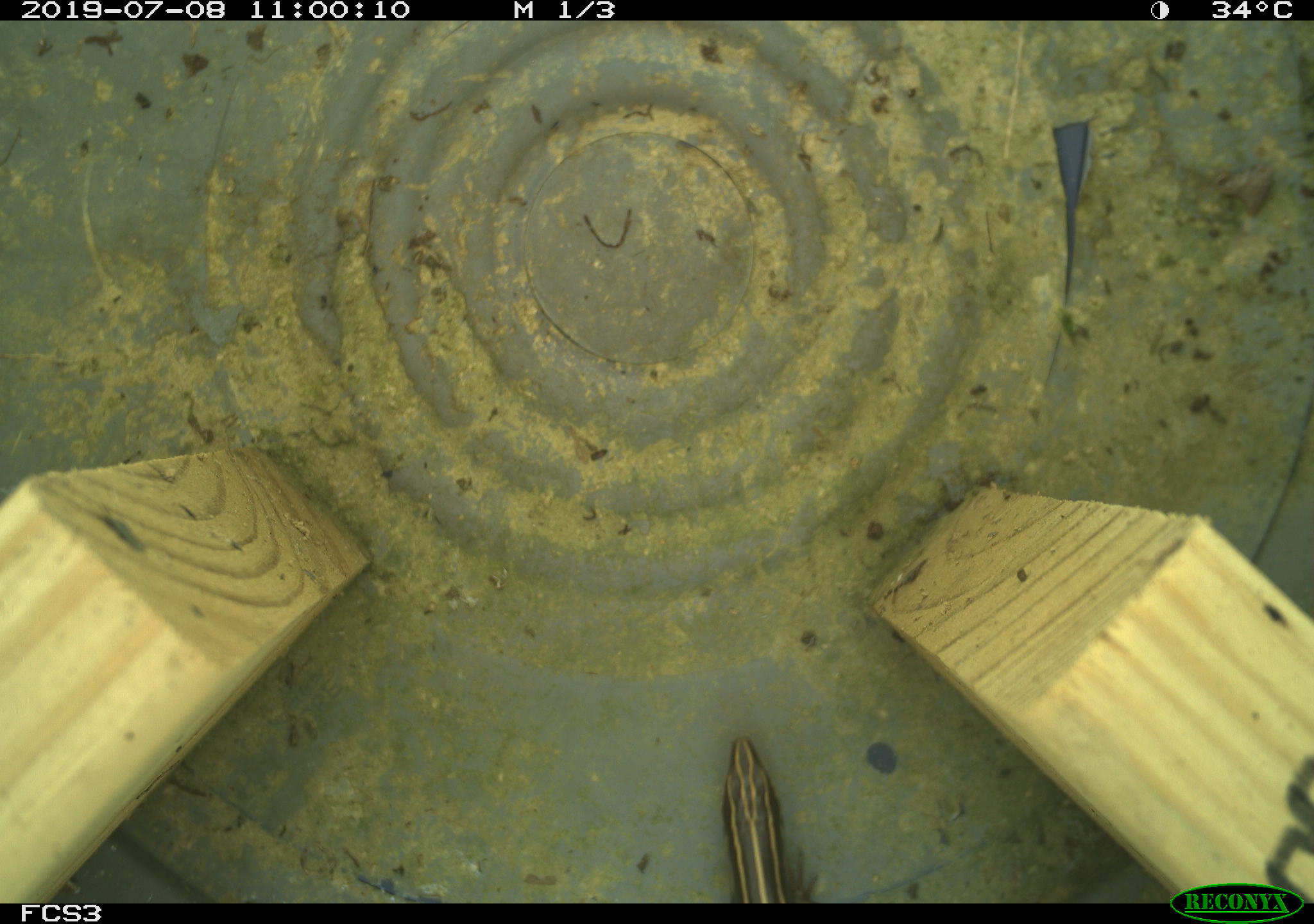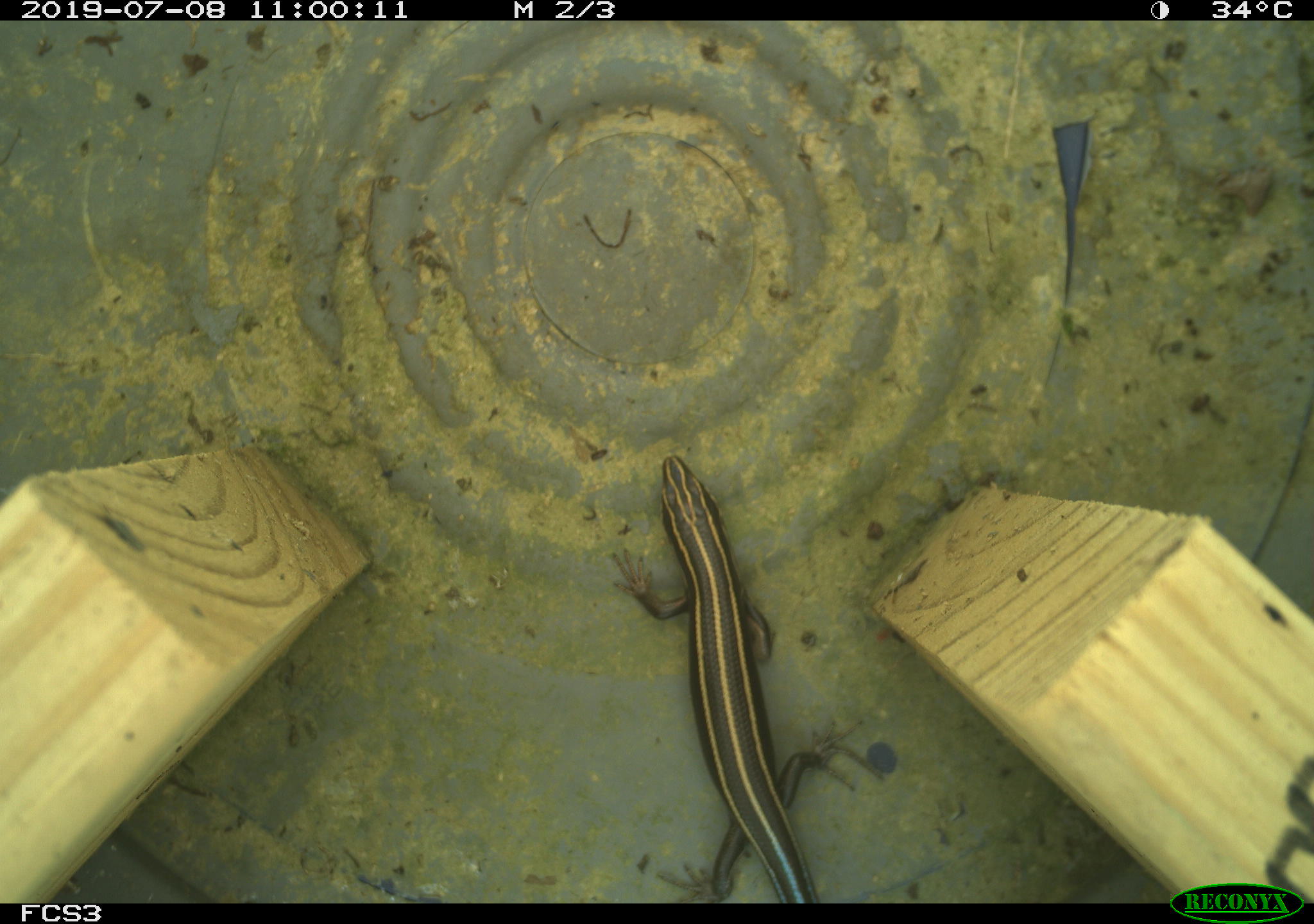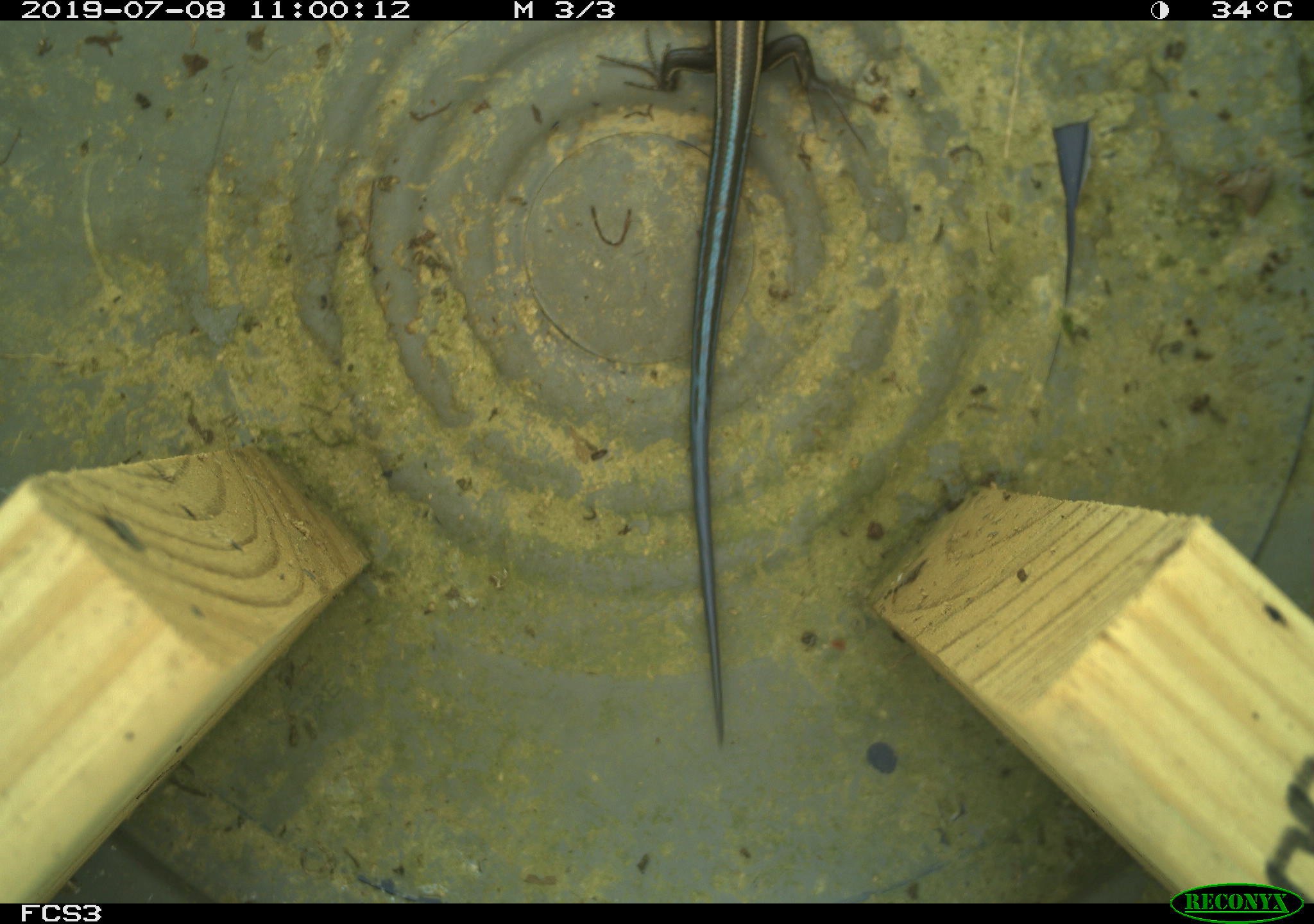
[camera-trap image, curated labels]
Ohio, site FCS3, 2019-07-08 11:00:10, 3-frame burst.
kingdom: Animalia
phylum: Chordata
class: Reptilia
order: Squamata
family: Scincidae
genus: Plestiodon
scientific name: Plestiodon fasciatus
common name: common five-lined skink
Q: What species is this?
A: Common five-lined skink (Plestiodon fasciatus).